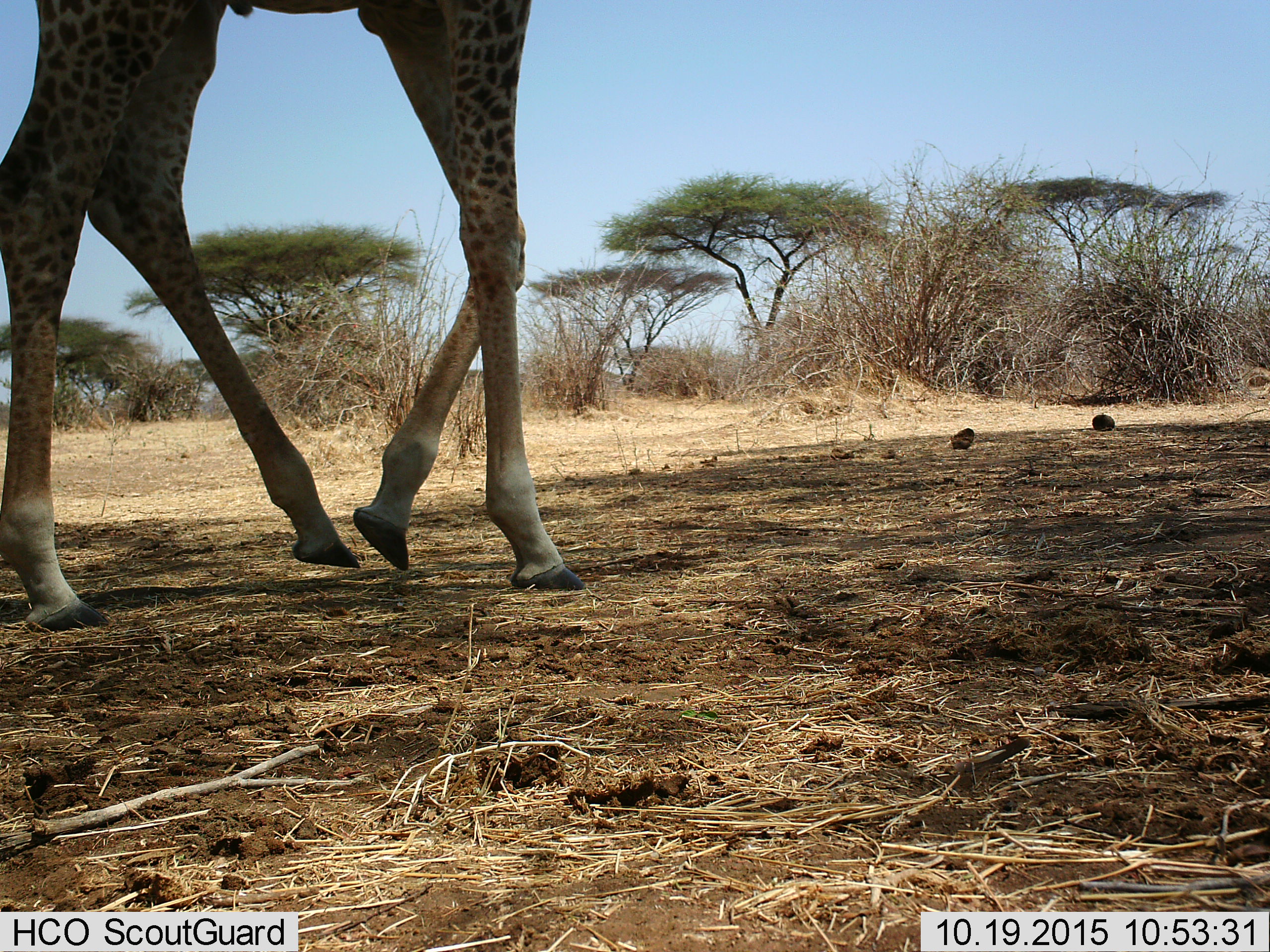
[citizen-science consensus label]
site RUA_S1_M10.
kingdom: Animalia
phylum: Chordata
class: Mammalia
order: Artiodactyla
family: Giraffidae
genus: Giraffa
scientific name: Giraffa camelopardalis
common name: giraffe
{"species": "giraffe (Giraffa camelopardalis)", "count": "1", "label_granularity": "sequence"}